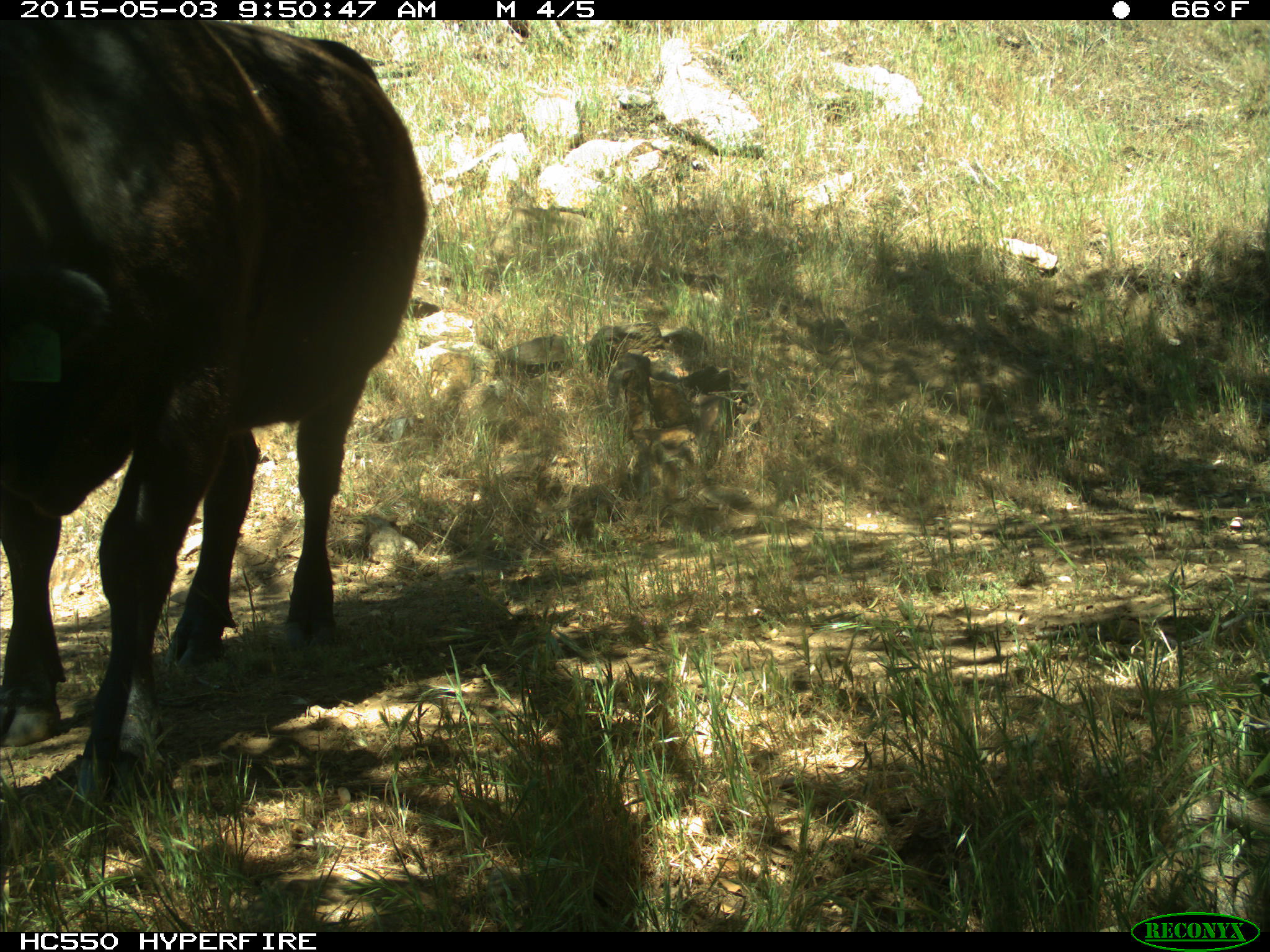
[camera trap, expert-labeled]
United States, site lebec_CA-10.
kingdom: Animalia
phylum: Chordata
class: Mammalia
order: Artiodactyla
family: Bovidae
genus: Bos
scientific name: Bos taurus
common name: domestic cow